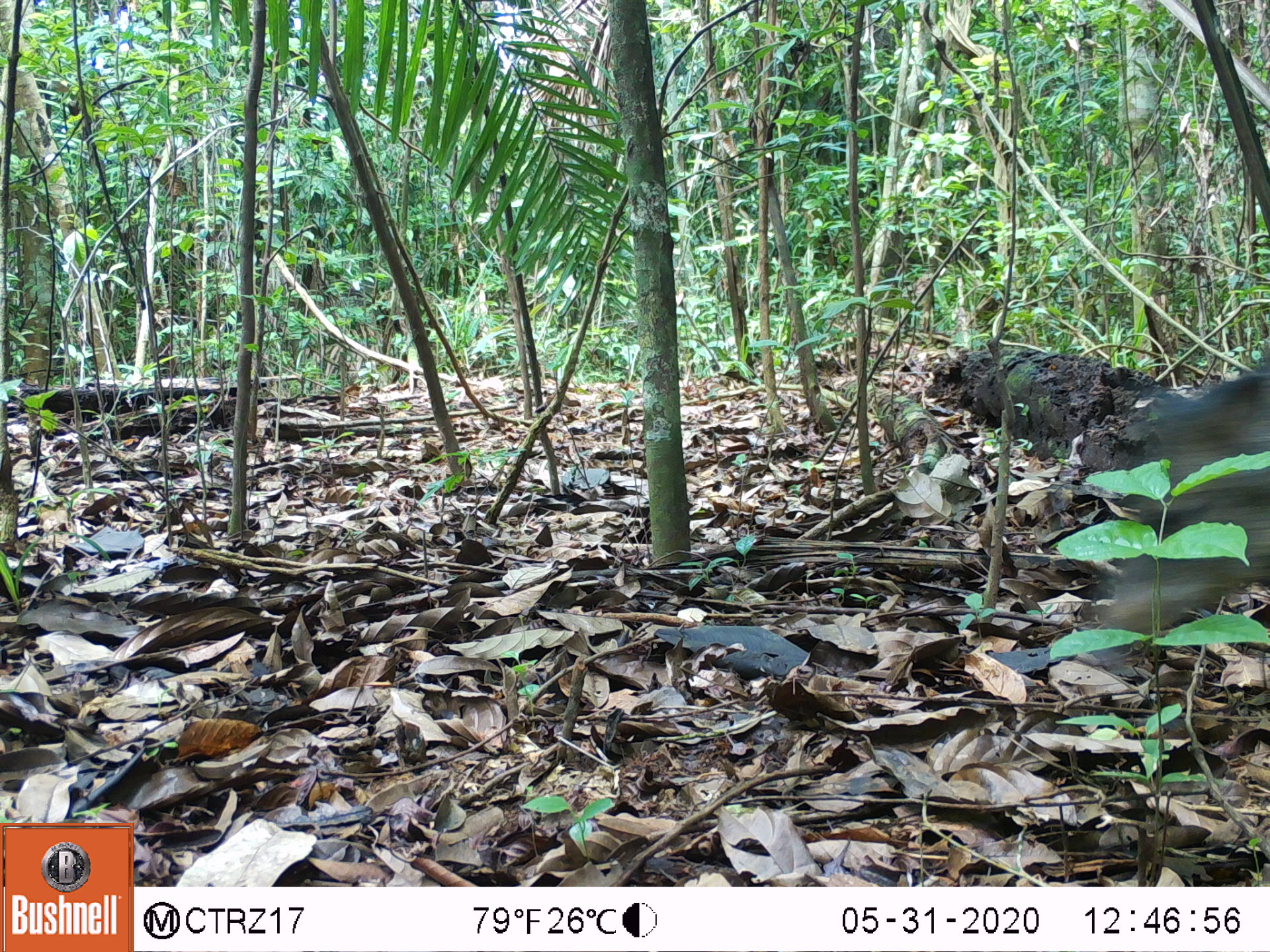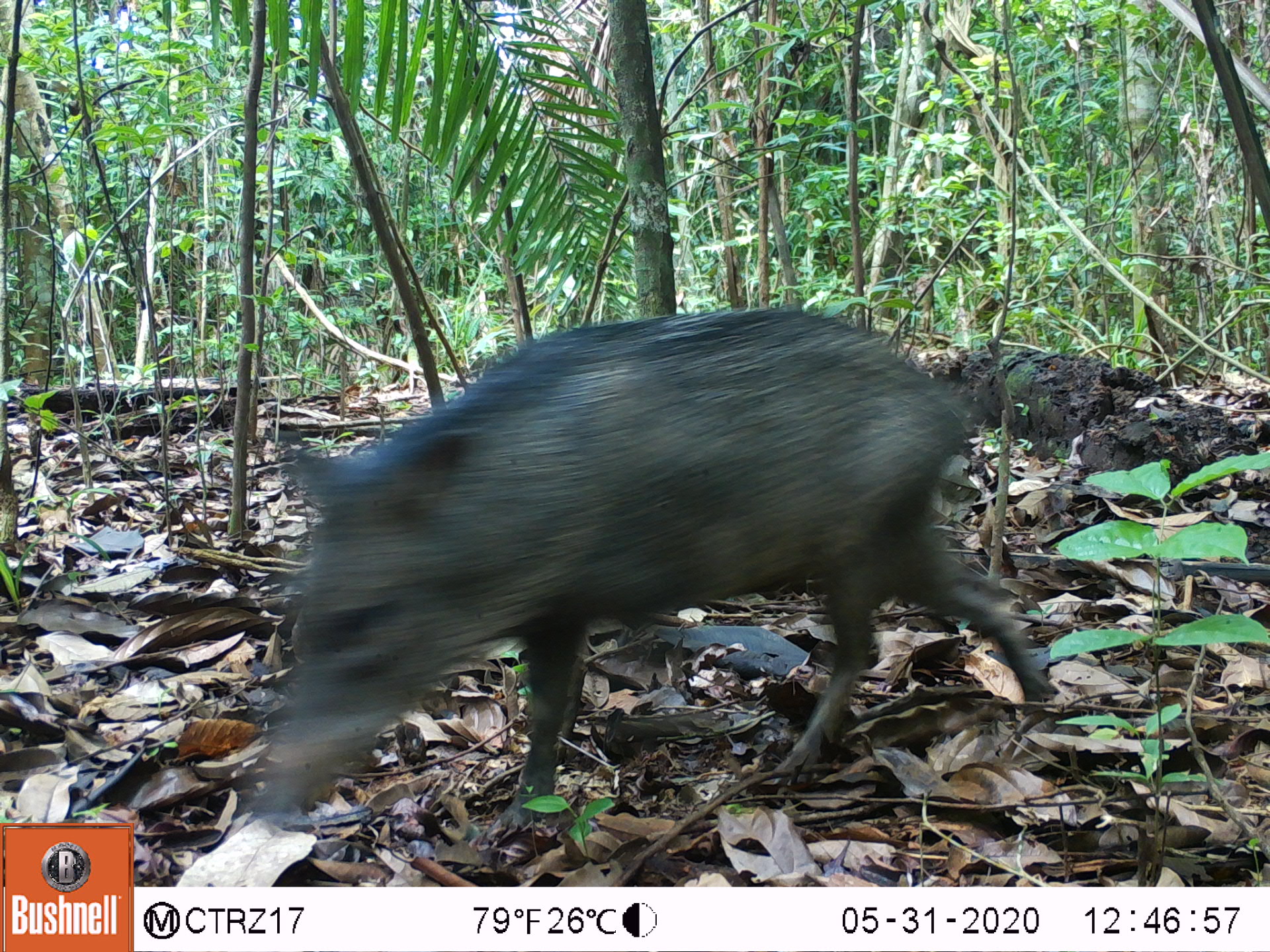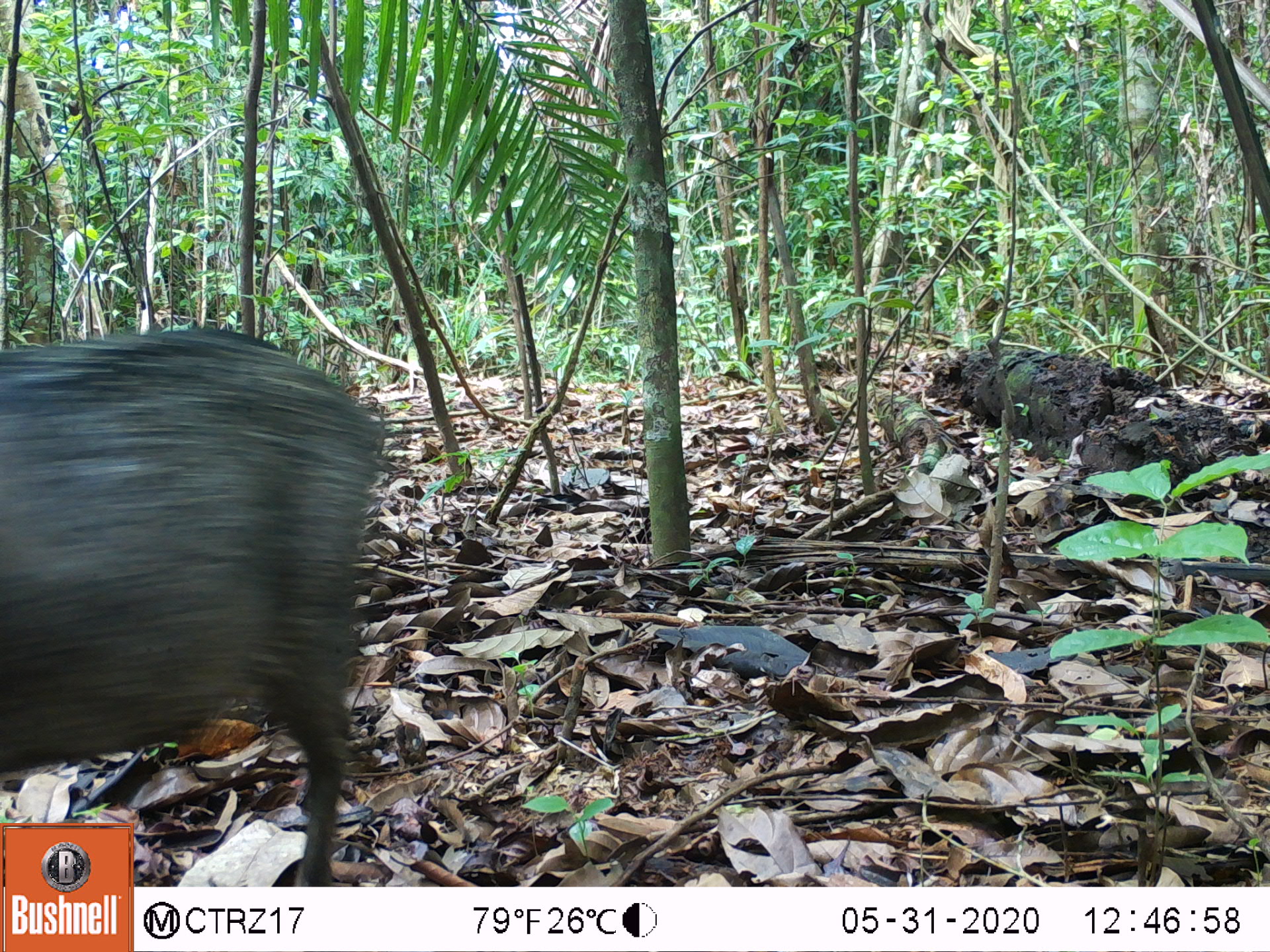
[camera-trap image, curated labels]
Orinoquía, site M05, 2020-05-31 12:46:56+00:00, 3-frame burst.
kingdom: Animalia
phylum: Chordata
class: Mammalia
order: Artiodactyla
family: Tayassuidae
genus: Pecari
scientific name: Pecari tajacu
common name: collared peccary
Collared peccary (Pecari tajacu).